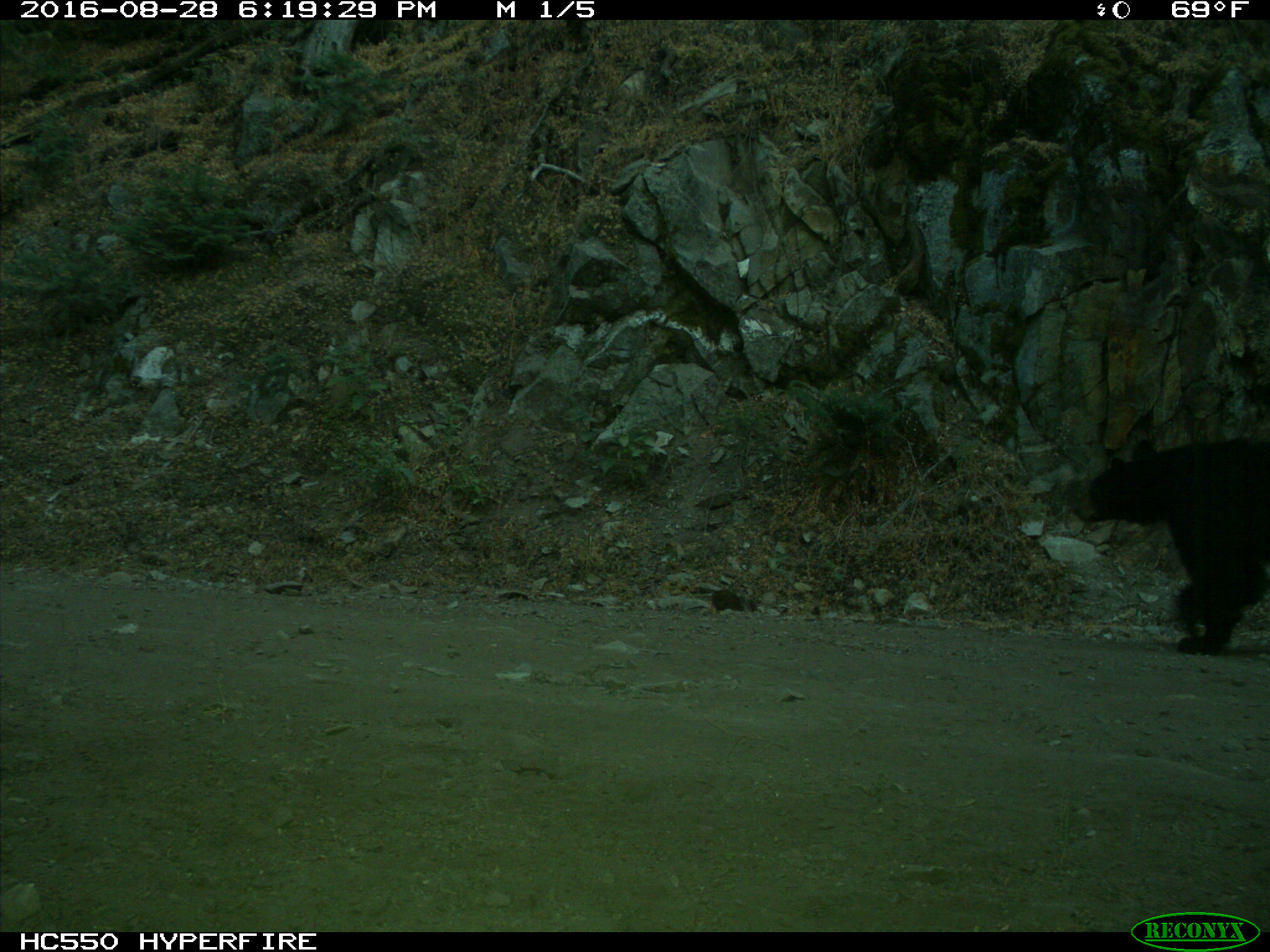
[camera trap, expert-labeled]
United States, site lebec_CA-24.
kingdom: Animalia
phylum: Chordata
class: Mammalia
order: Carnivora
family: Ursidae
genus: Ursus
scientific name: Ursus americanus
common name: american black bear